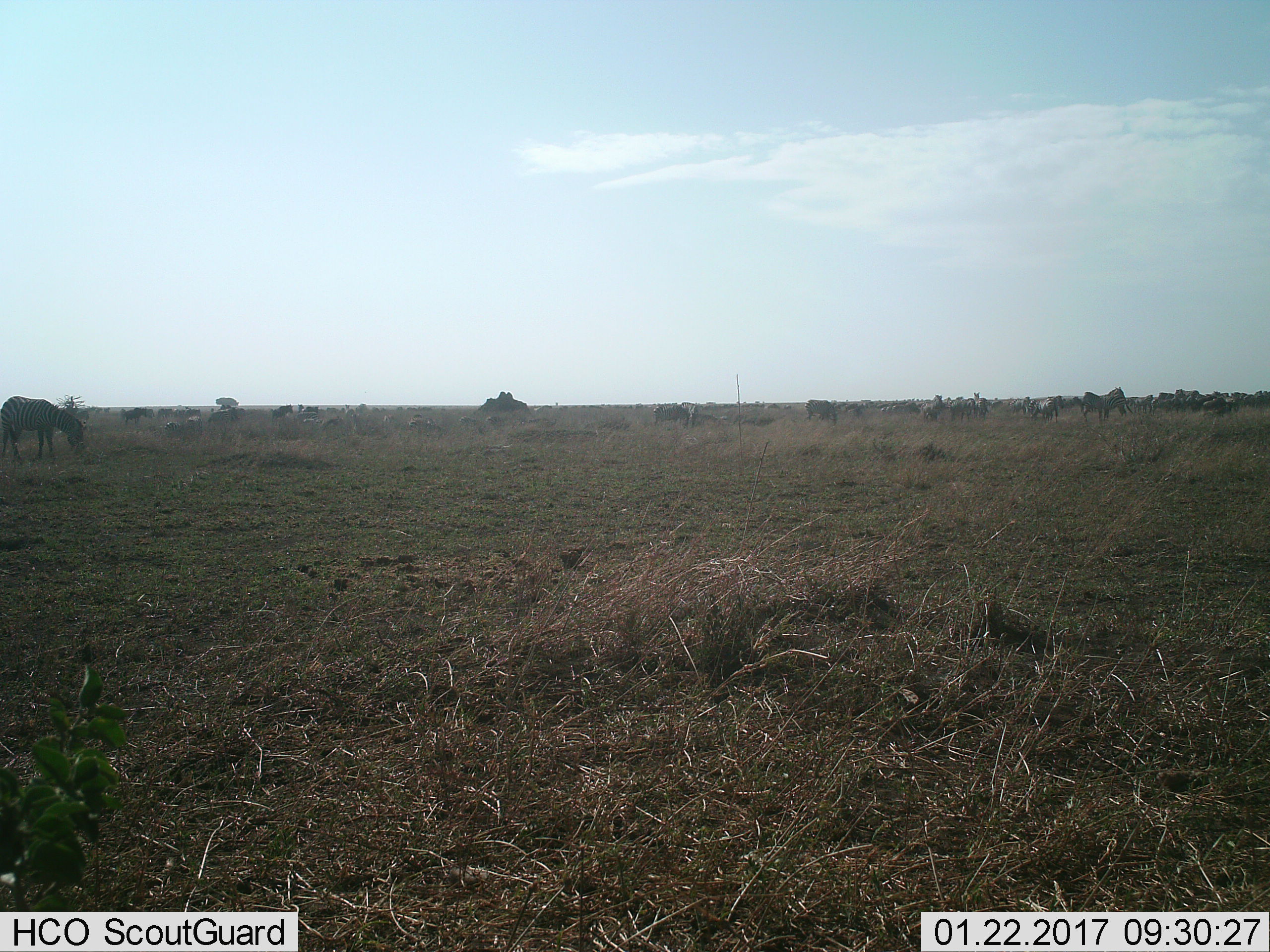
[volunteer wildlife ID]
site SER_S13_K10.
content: unidentified animal